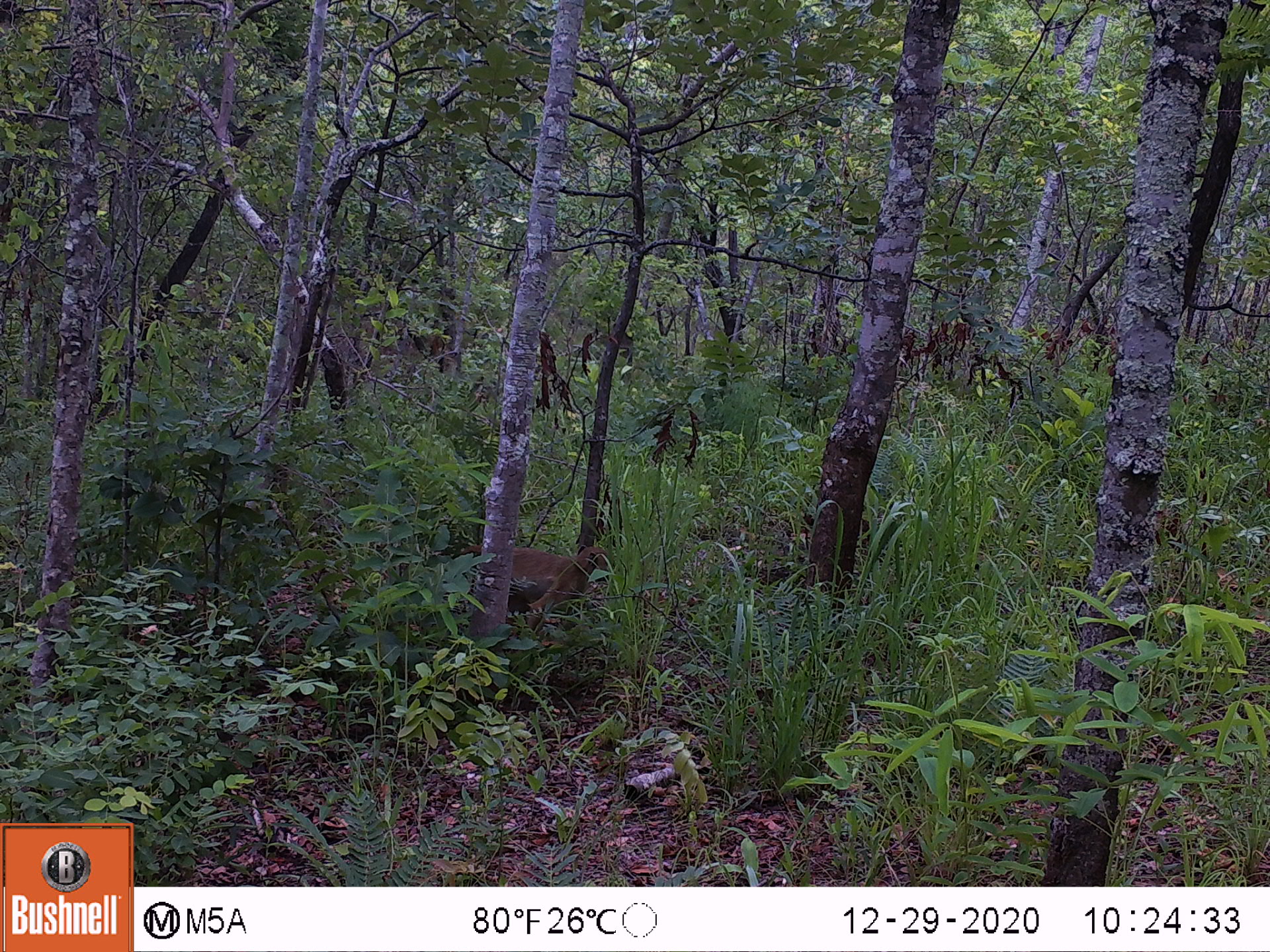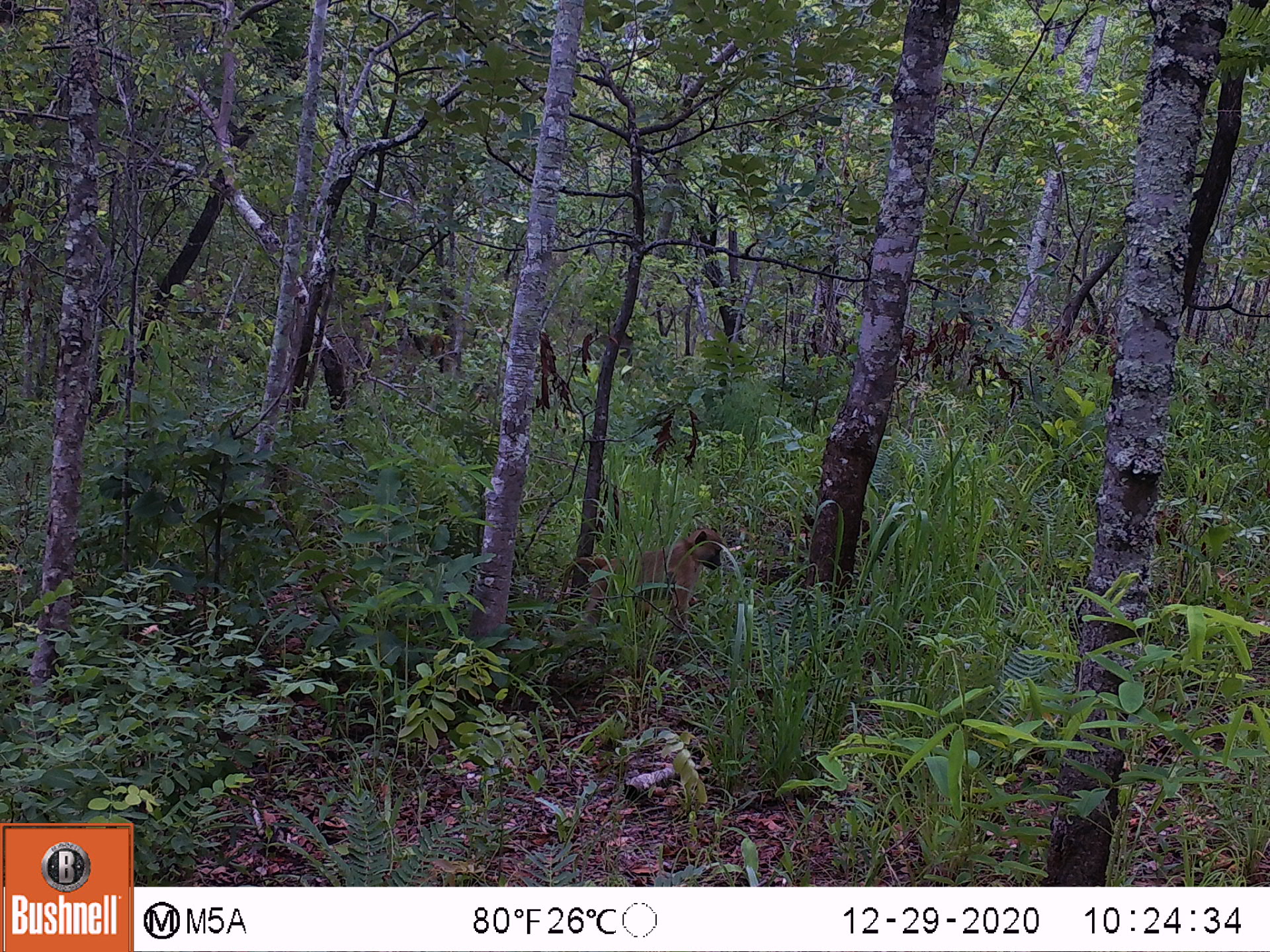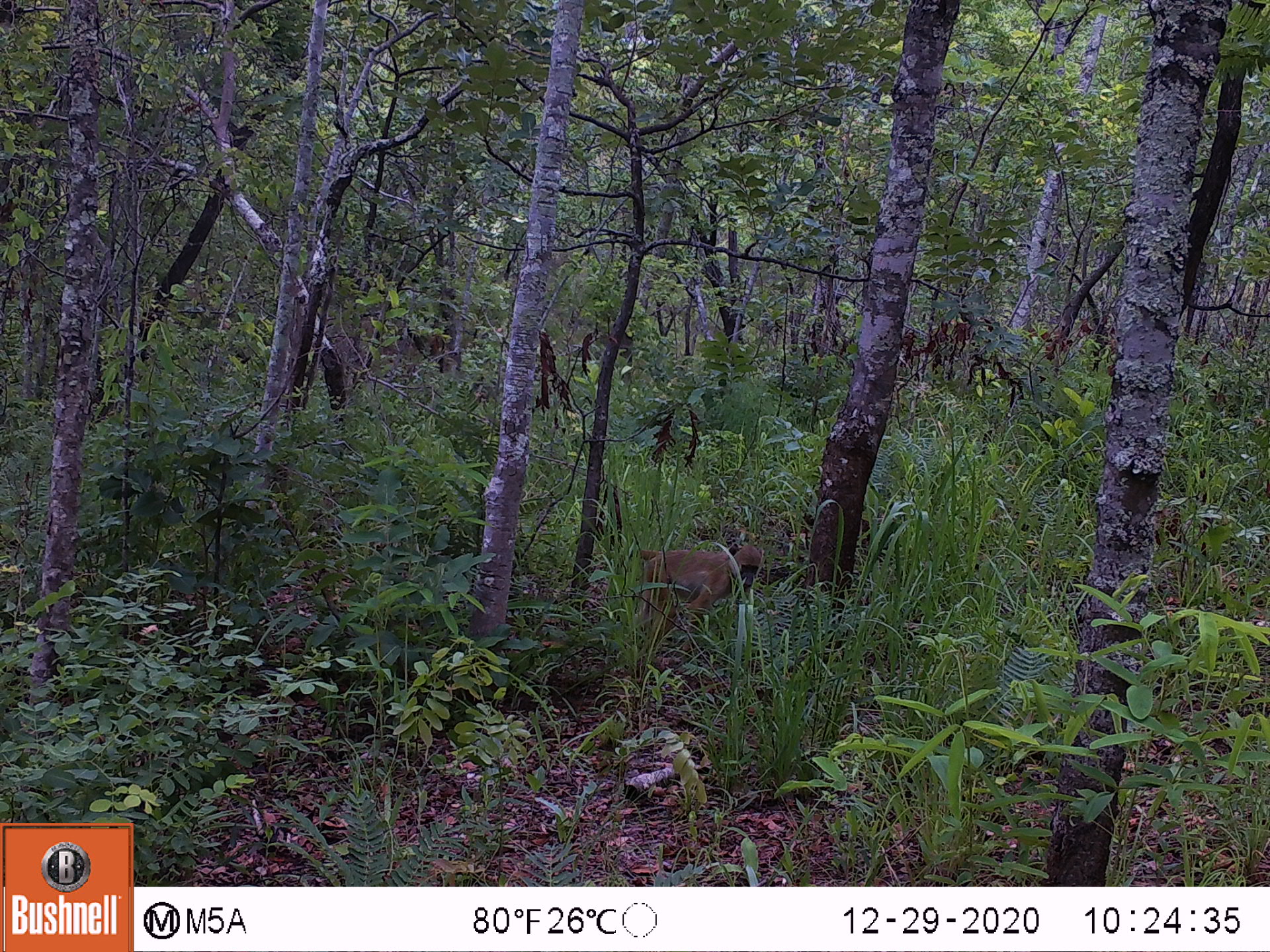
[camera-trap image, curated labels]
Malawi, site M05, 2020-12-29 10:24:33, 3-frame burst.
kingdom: Animalia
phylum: Chordata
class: Mammalia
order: Primates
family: Cercopithecidae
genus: Papio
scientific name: Papio cynocephalus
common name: yellow baboon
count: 1